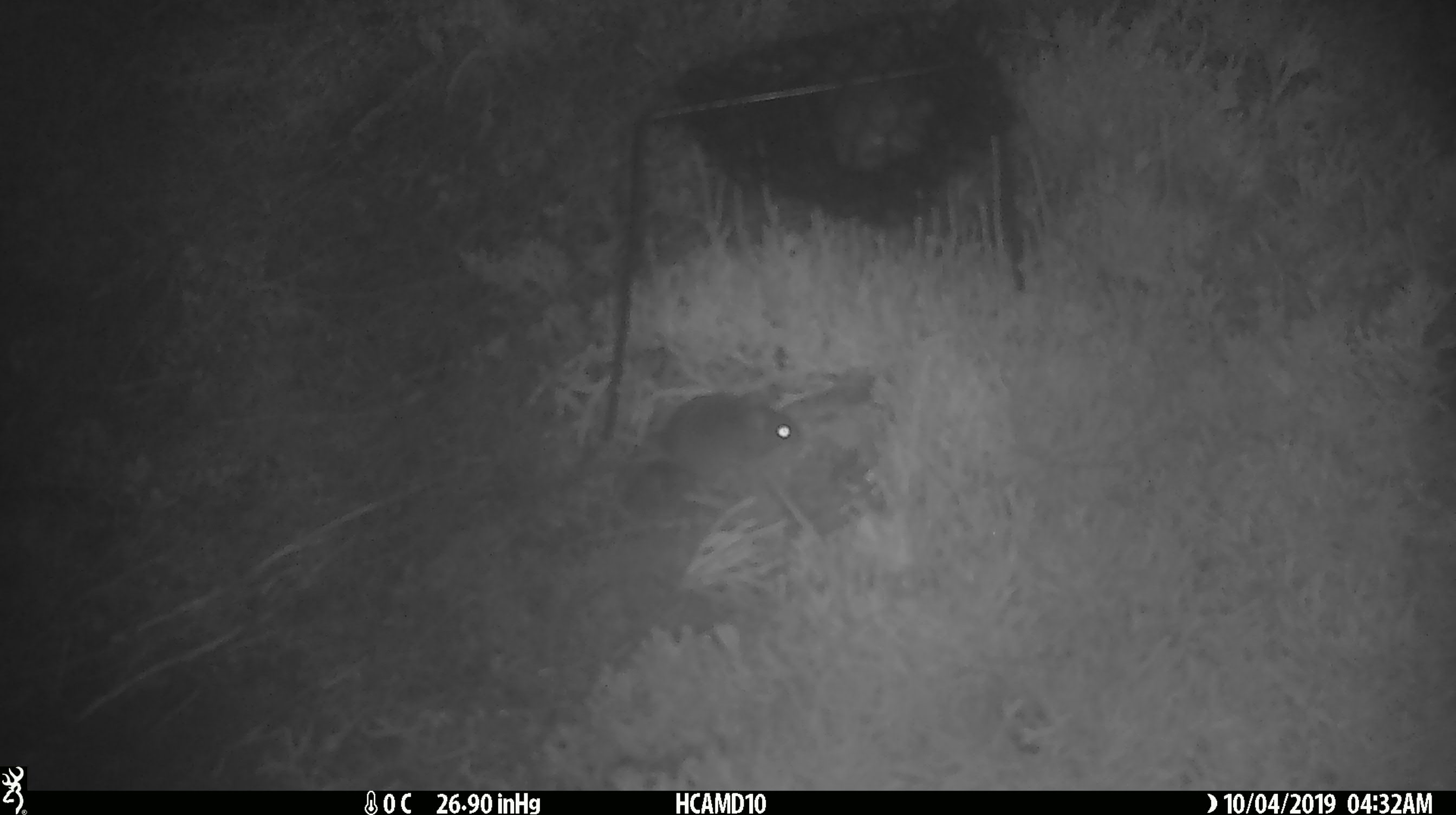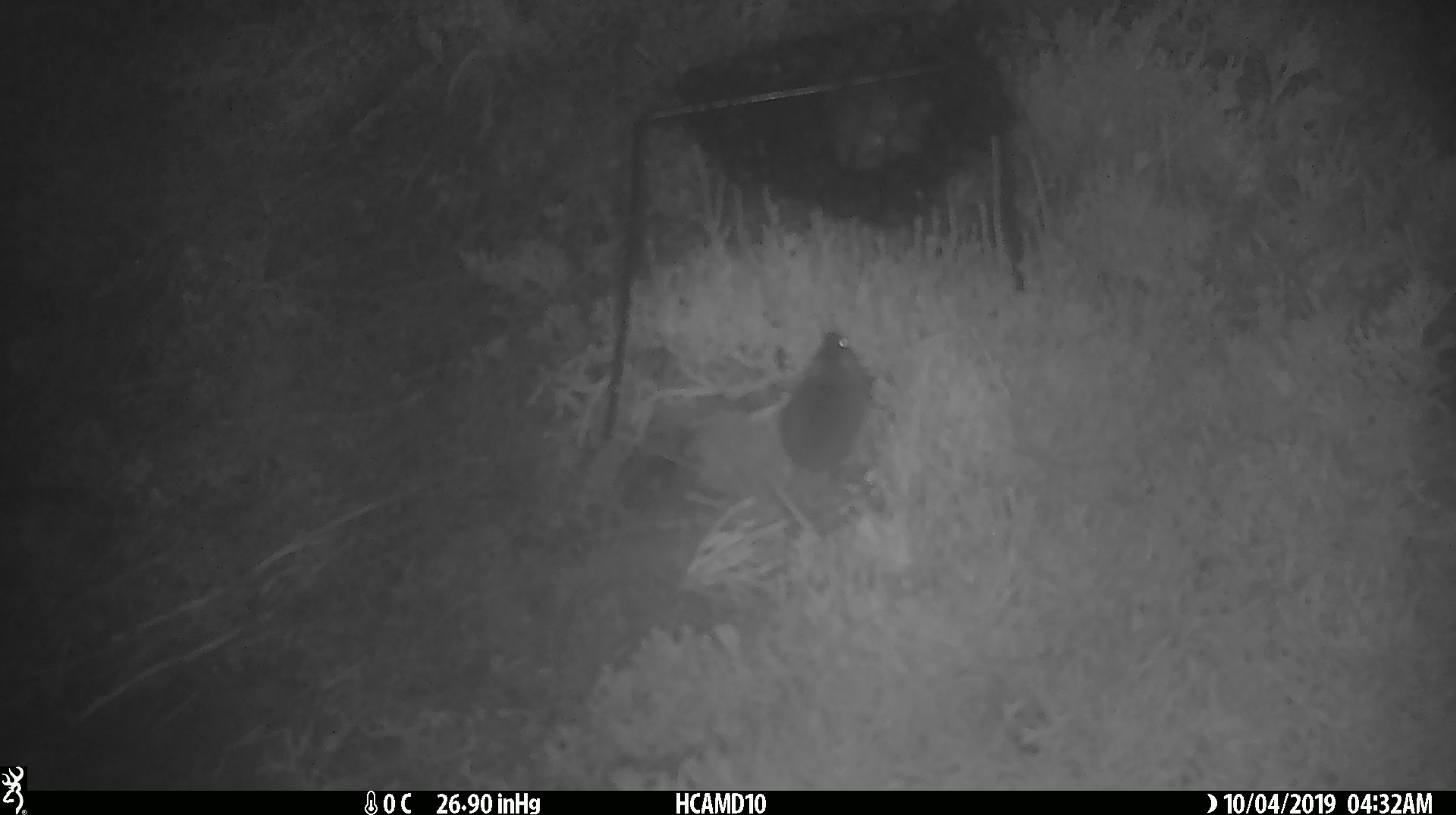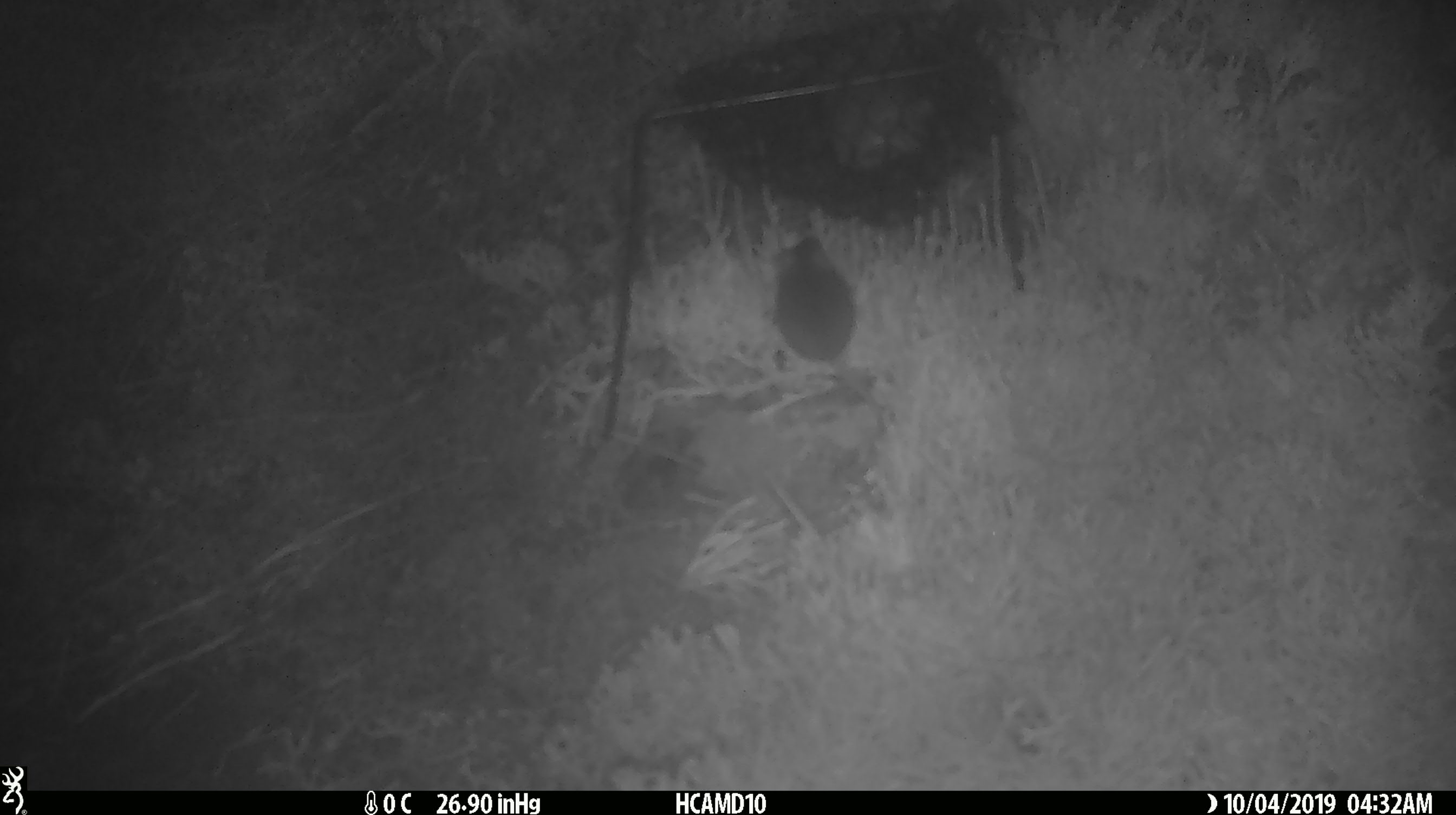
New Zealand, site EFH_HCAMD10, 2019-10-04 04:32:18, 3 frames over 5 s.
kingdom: Animalia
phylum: Chordata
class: Mammalia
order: Rodentia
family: Muridae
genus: Mus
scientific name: Mus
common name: mouse